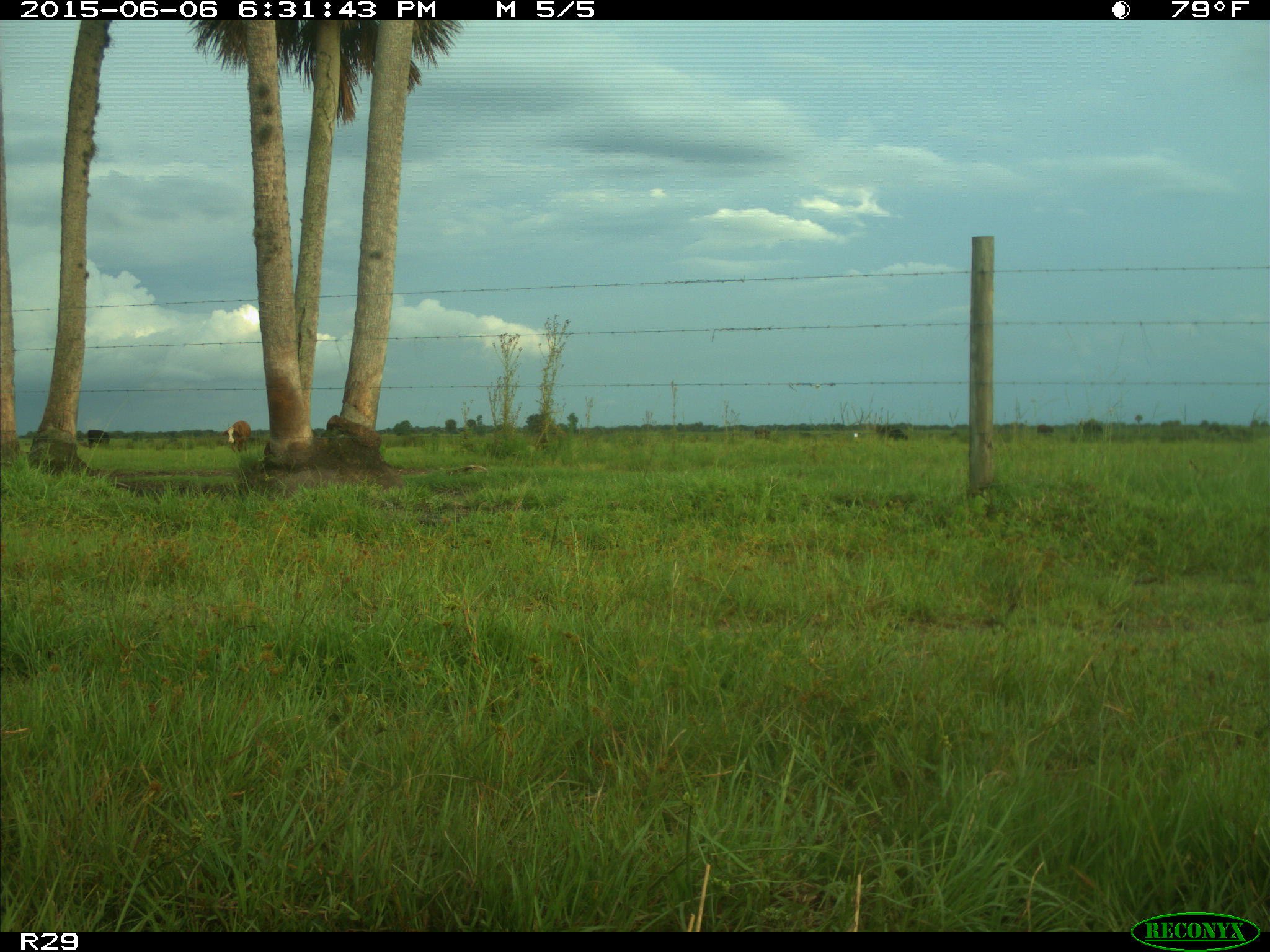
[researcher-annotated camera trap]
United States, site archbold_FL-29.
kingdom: Animalia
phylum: Chordata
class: Mammalia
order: Artiodactyla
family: Bovidae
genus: Bos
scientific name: Bos taurus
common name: domestic cow